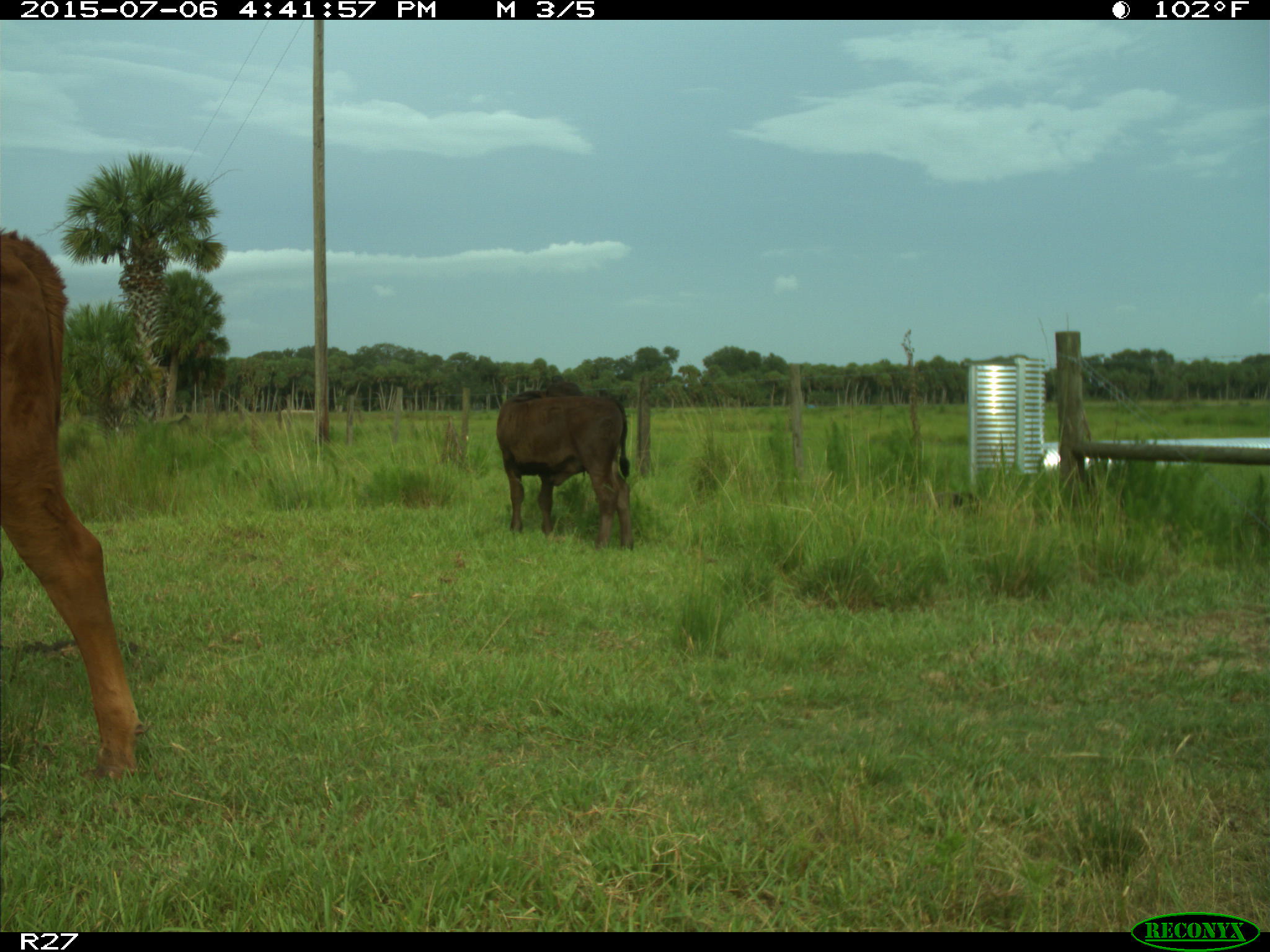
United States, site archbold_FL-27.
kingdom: Animalia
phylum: Chordata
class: Mammalia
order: Artiodactyla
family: Bovidae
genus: Bos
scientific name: Bos taurus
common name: domestic cow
Bos taurus (domestic cow).